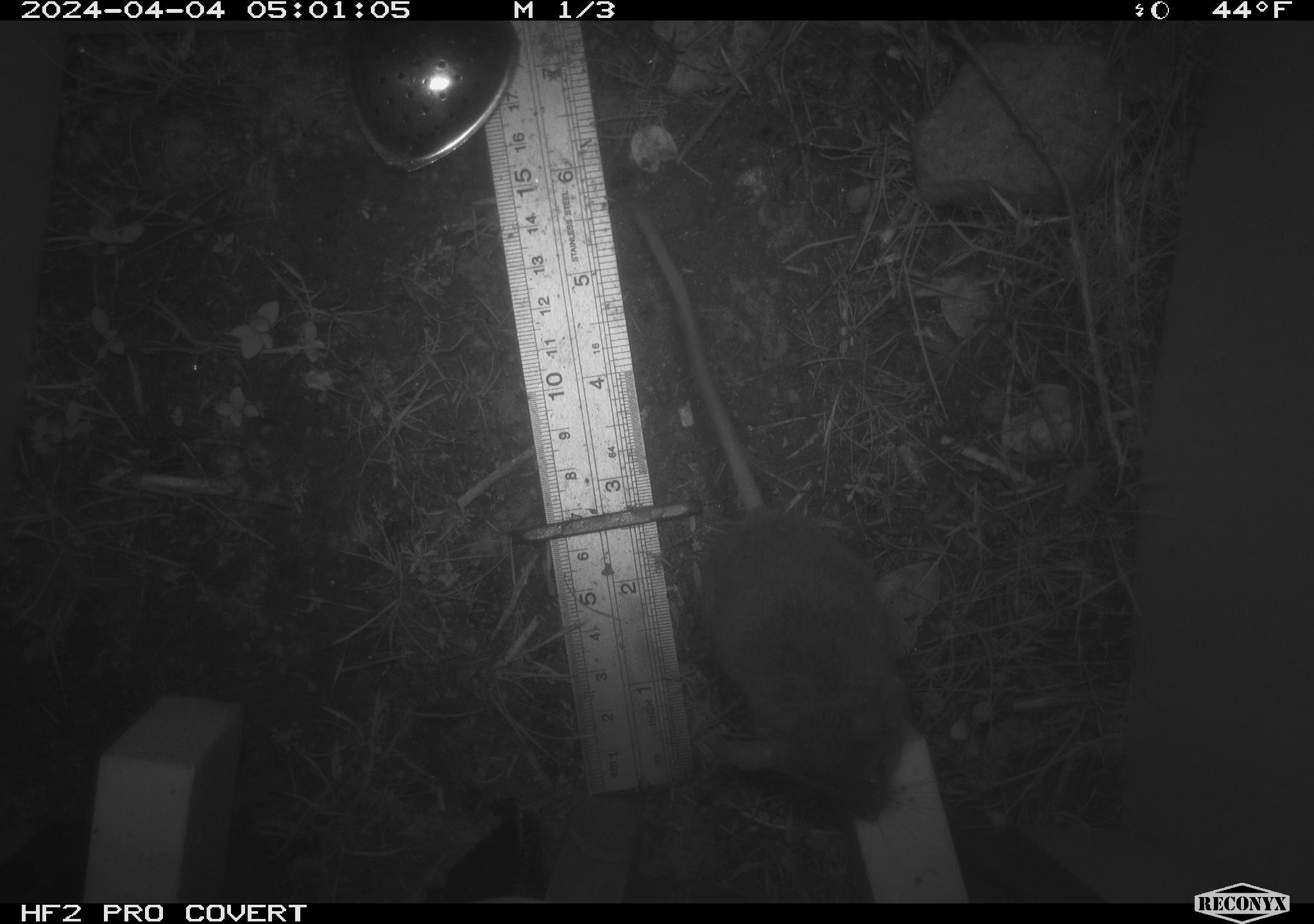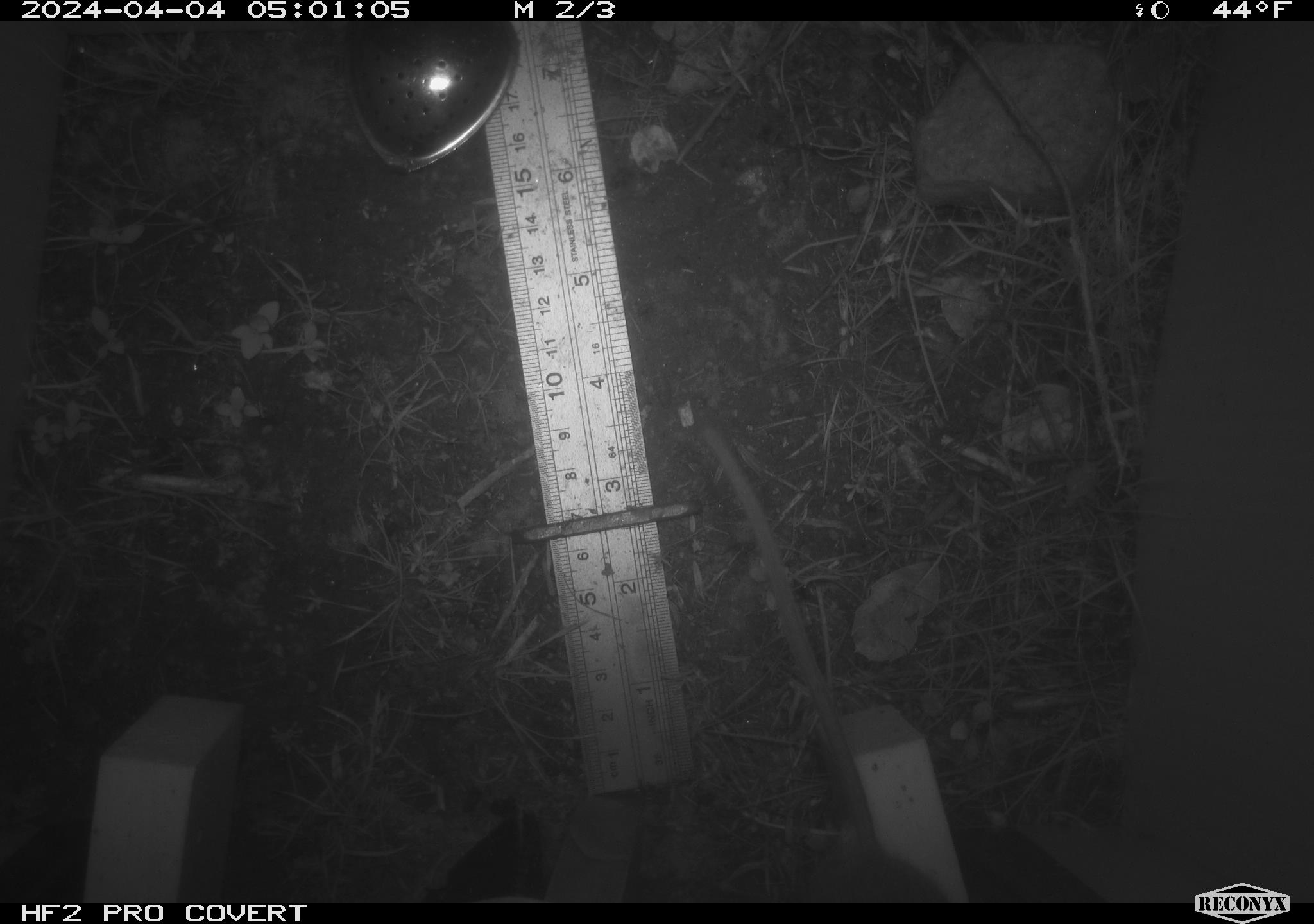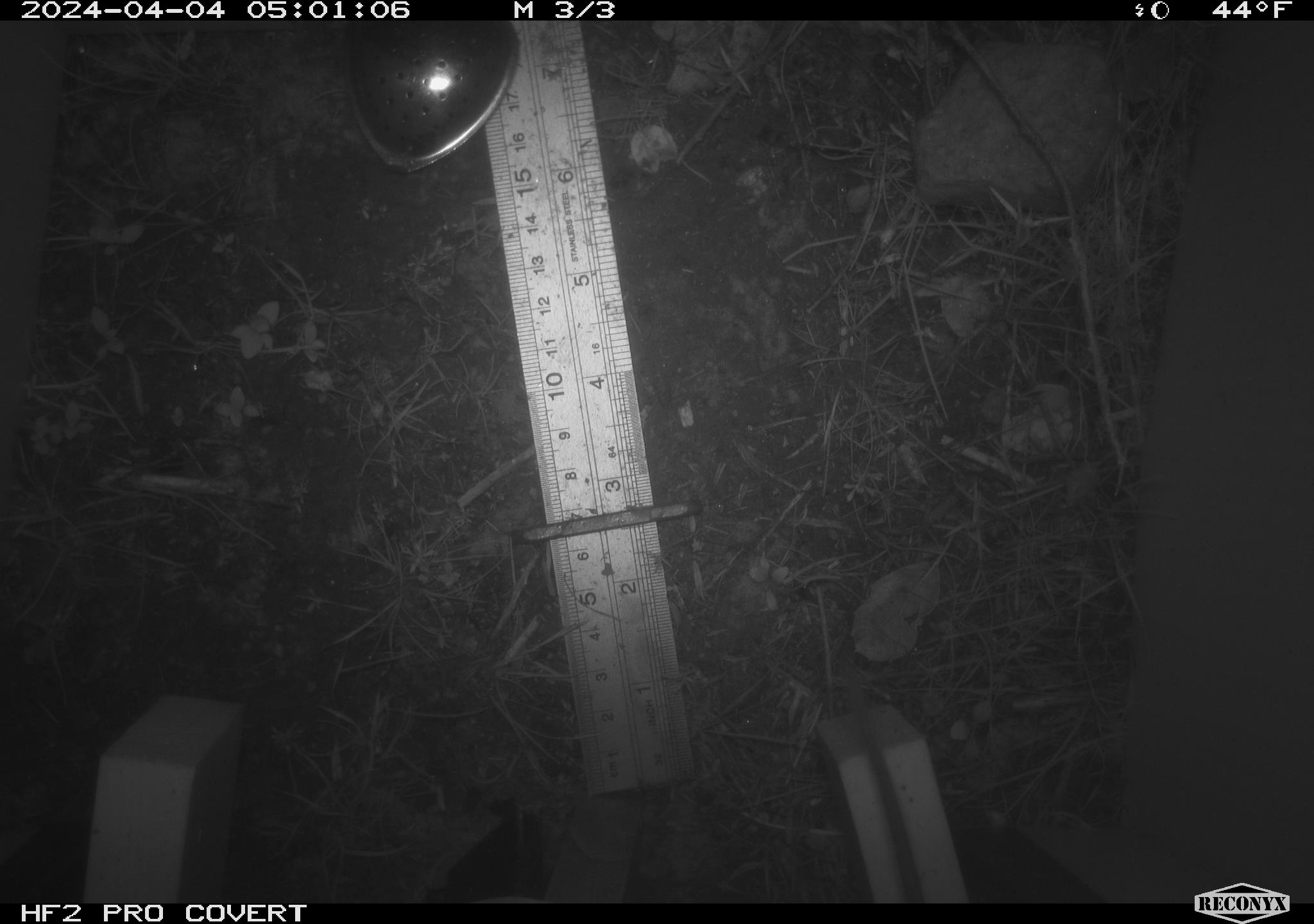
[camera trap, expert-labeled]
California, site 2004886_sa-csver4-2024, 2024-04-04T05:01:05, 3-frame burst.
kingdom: Animalia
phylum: Chordata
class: Mammalia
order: Rodentia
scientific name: Rodentia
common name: mouse species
Mouse species (Rodentia).